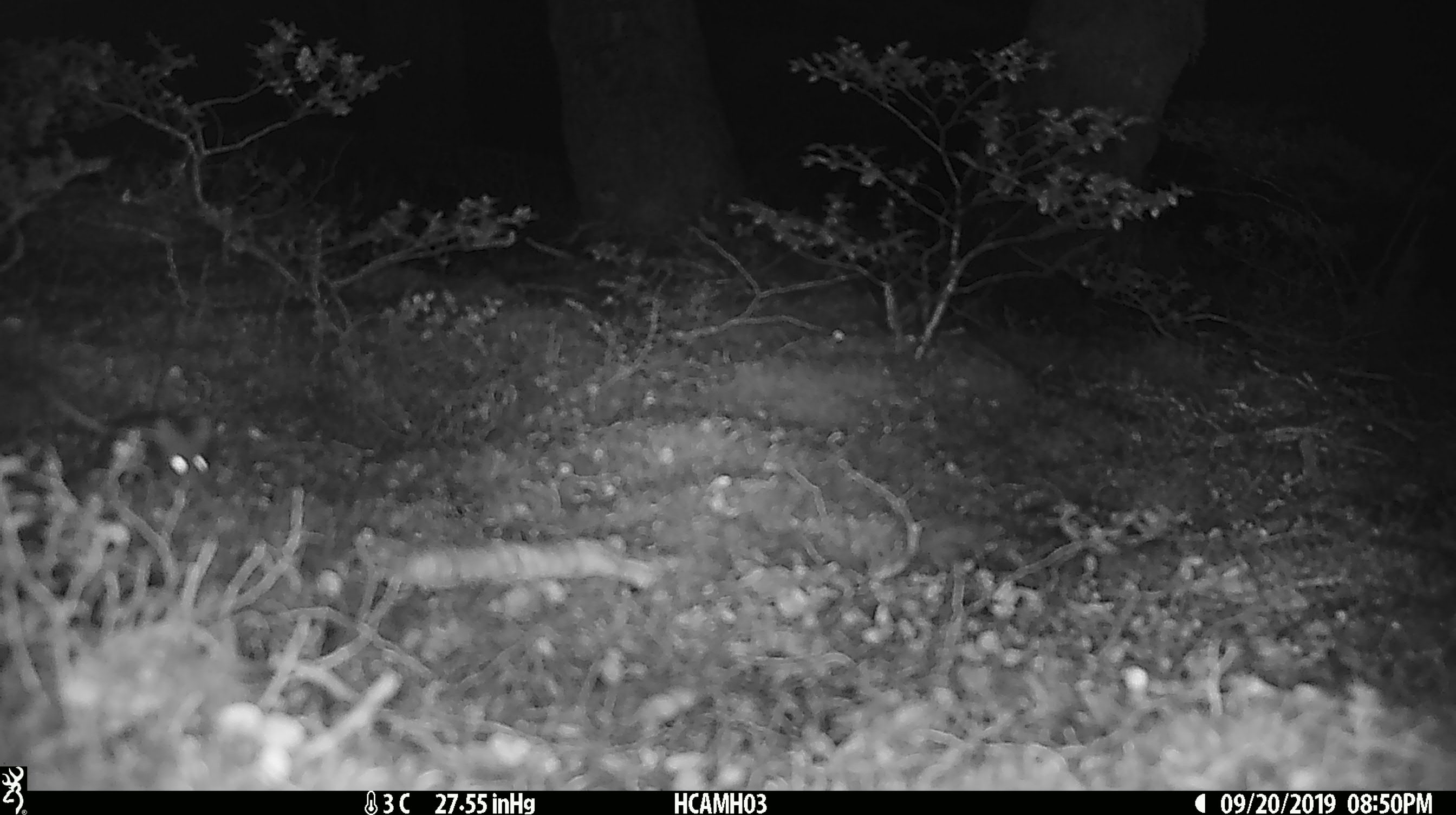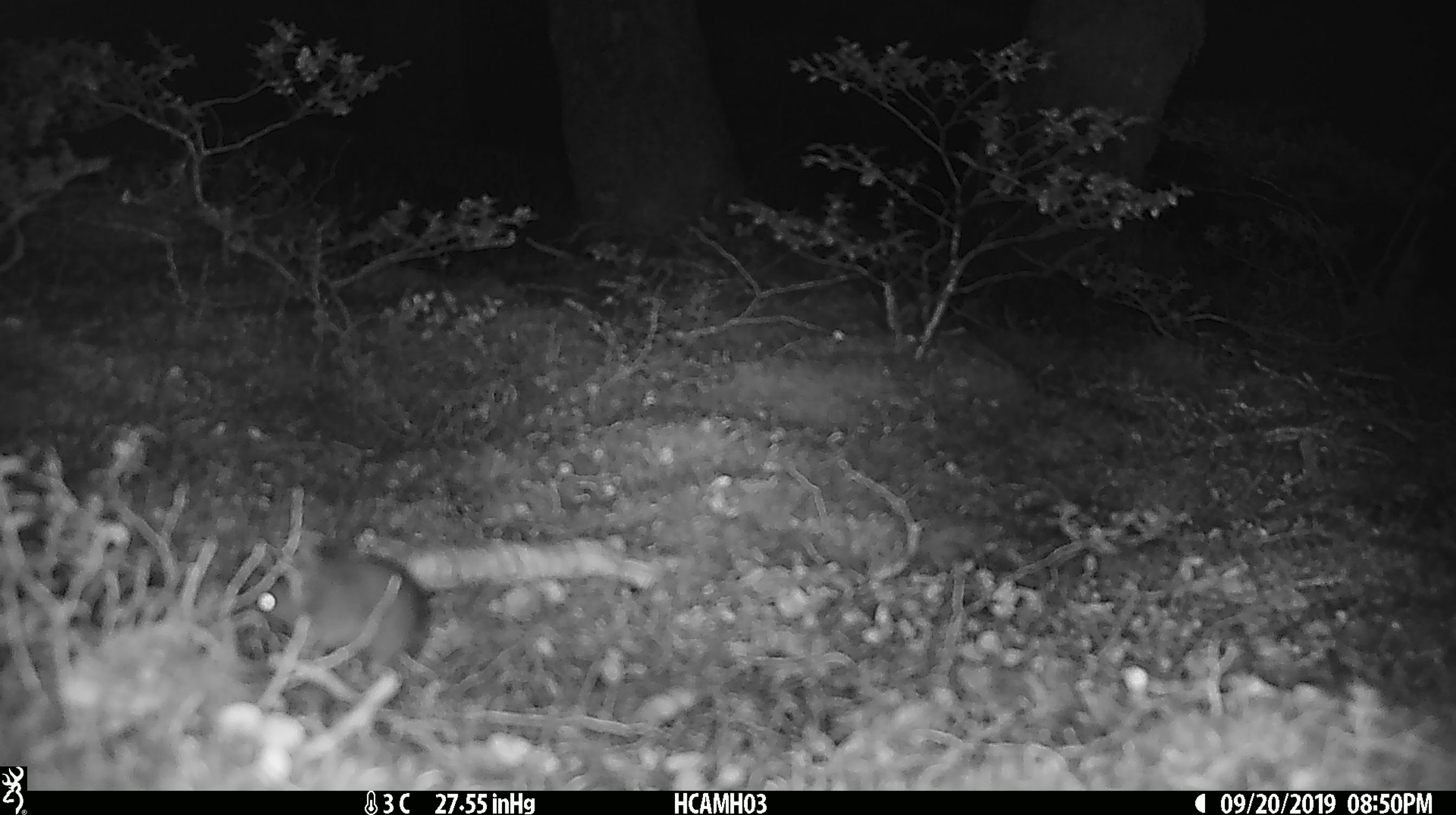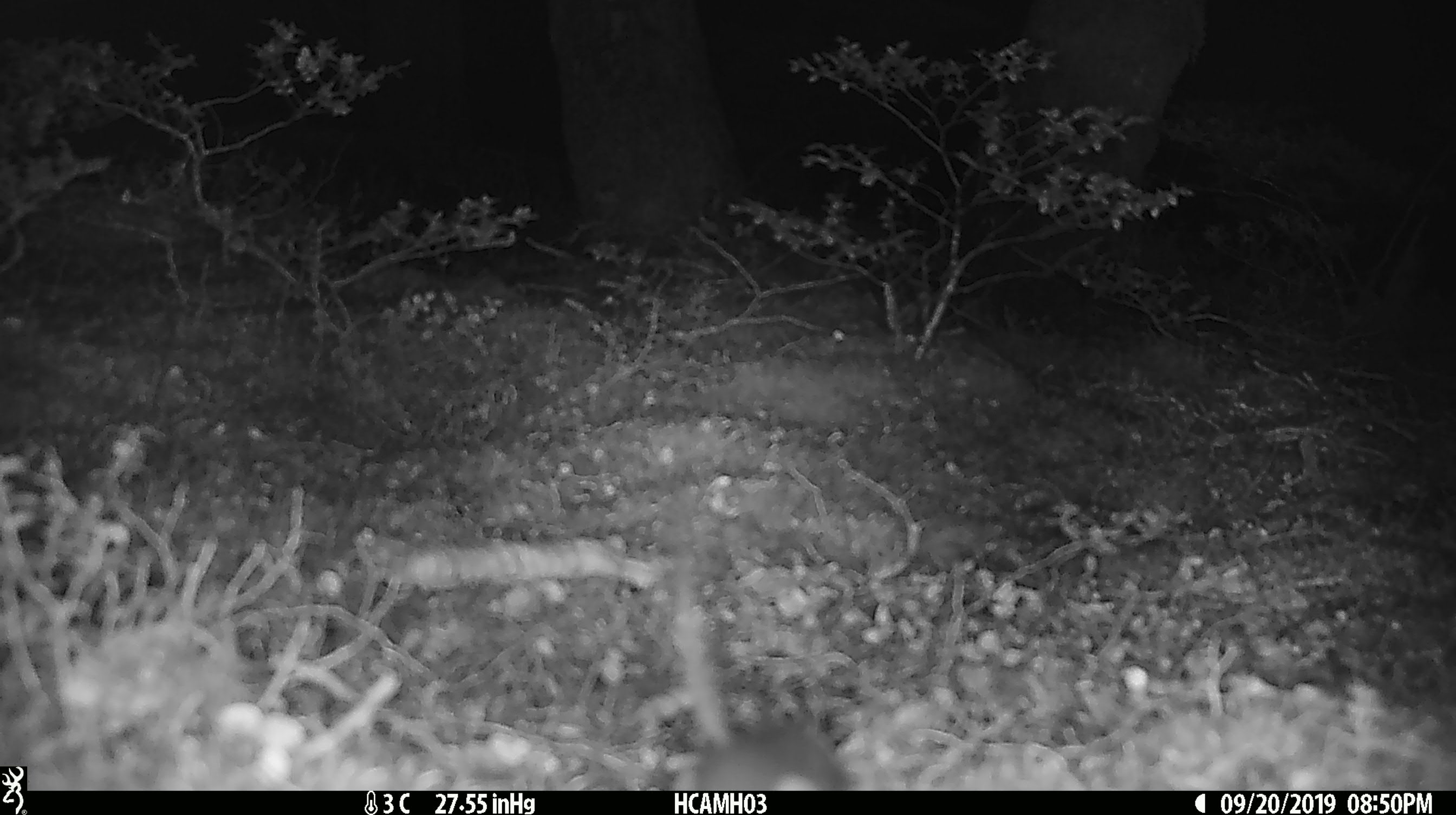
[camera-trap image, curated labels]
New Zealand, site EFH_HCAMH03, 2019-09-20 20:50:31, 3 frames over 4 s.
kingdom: Animalia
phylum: Chordata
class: Mammalia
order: Rodentia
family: Muridae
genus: Mus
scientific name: Mus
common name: mouse